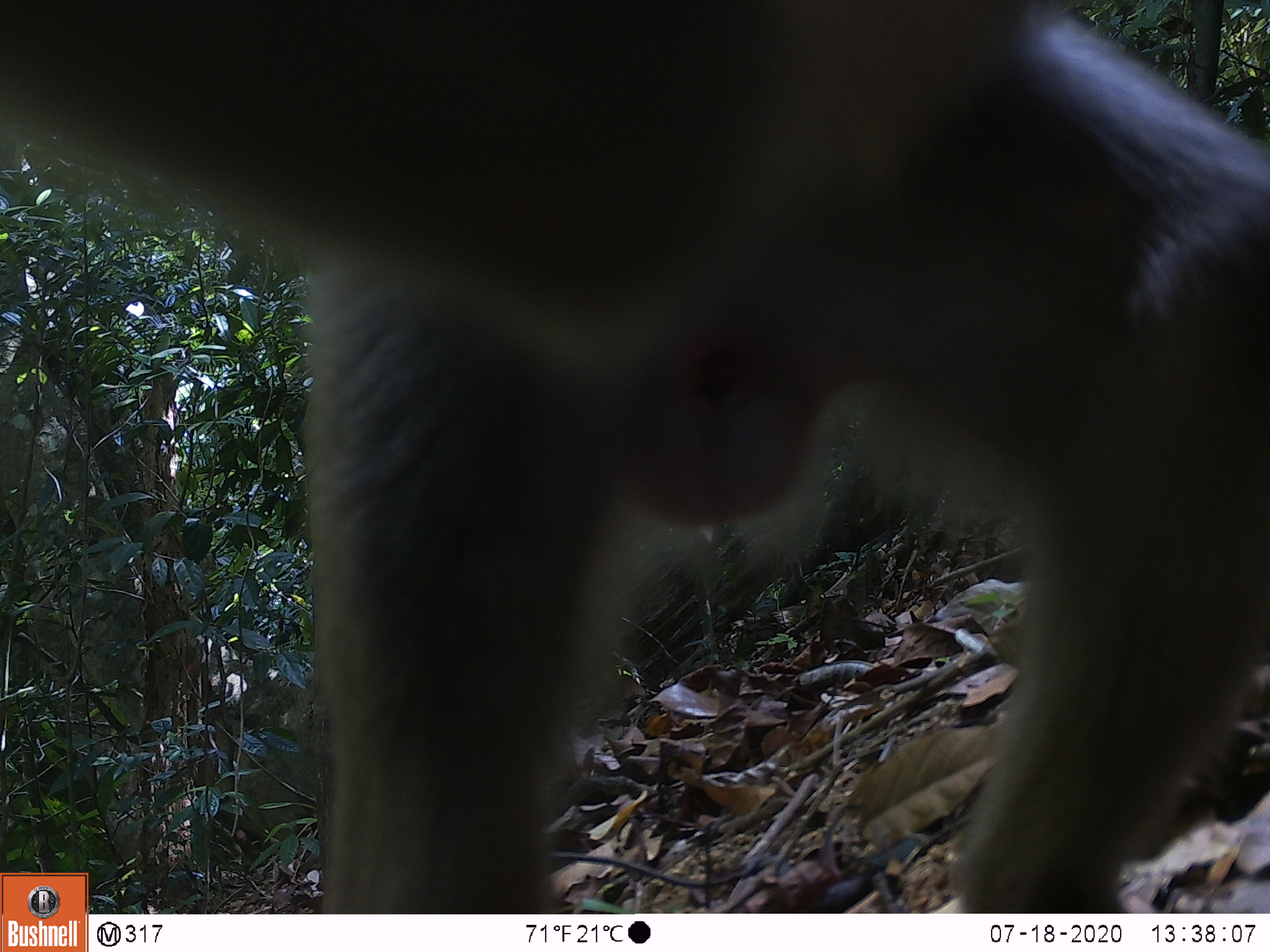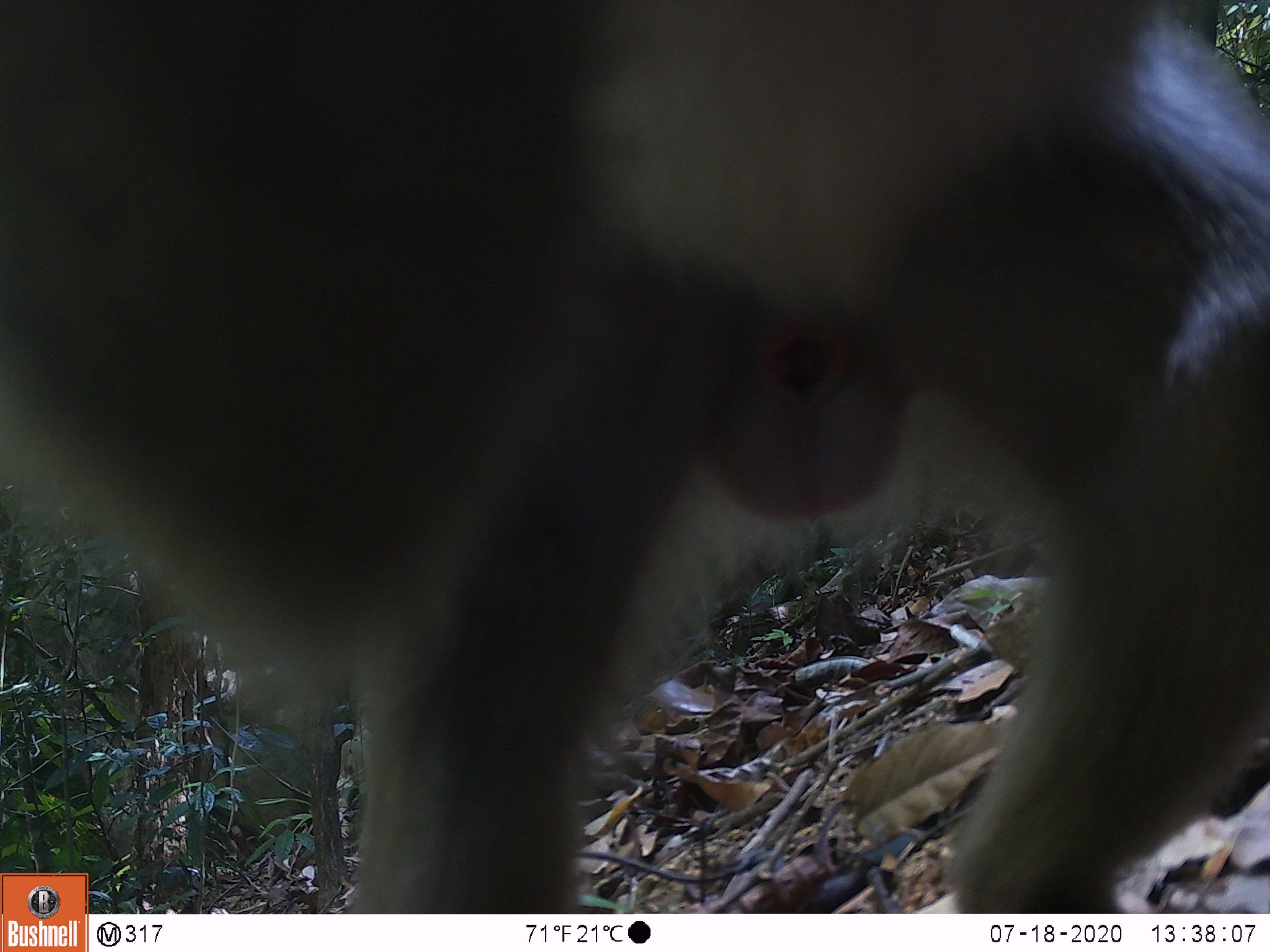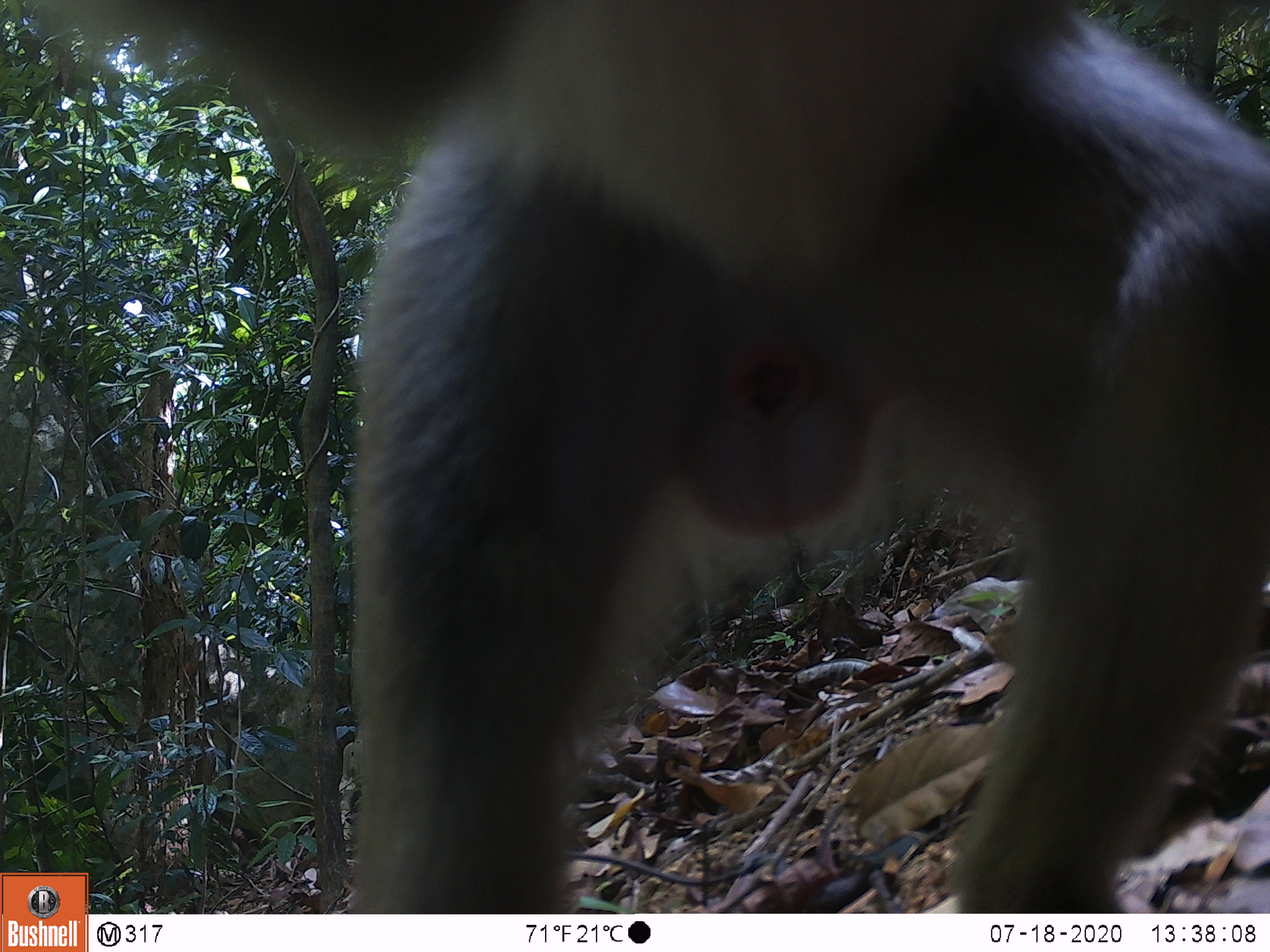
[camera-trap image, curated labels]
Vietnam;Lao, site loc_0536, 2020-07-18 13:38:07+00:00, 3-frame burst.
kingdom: Animalia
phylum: Chordata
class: Mammalia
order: Primates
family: Cercopithecidae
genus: Macaca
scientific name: Macaca nemestrina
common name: pig-tailed macaque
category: pig tailed macaque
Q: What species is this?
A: Pig tailed macaque (pig-tailed macaque) (Macaca nemestrina).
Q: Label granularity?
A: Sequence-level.